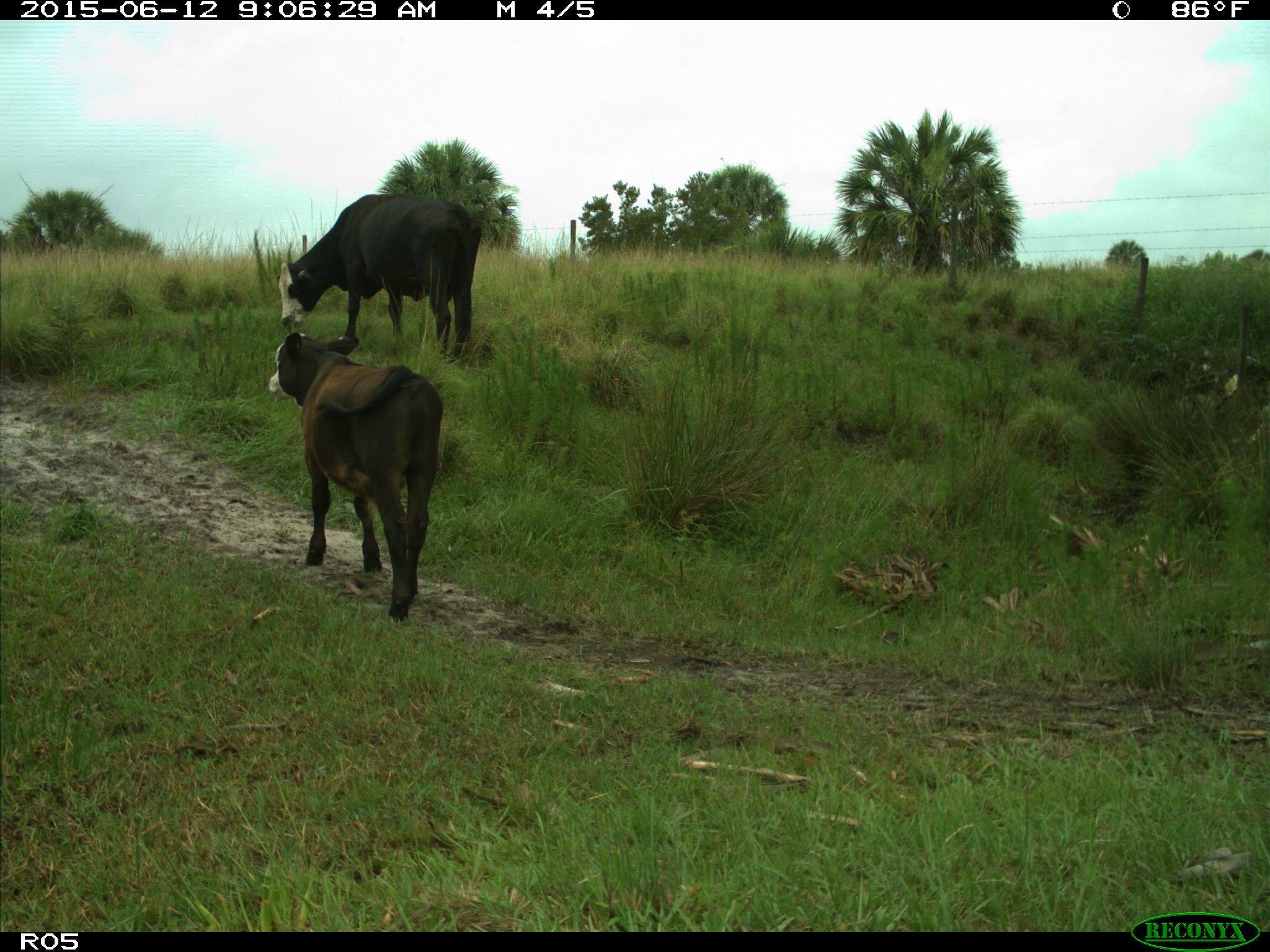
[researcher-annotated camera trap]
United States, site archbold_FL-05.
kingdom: Animalia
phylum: Chordata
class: Mammalia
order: Artiodactyla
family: Bovidae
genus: Bos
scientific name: Bos taurus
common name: domestic cow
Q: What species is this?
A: Bos taurus (domestic cow).